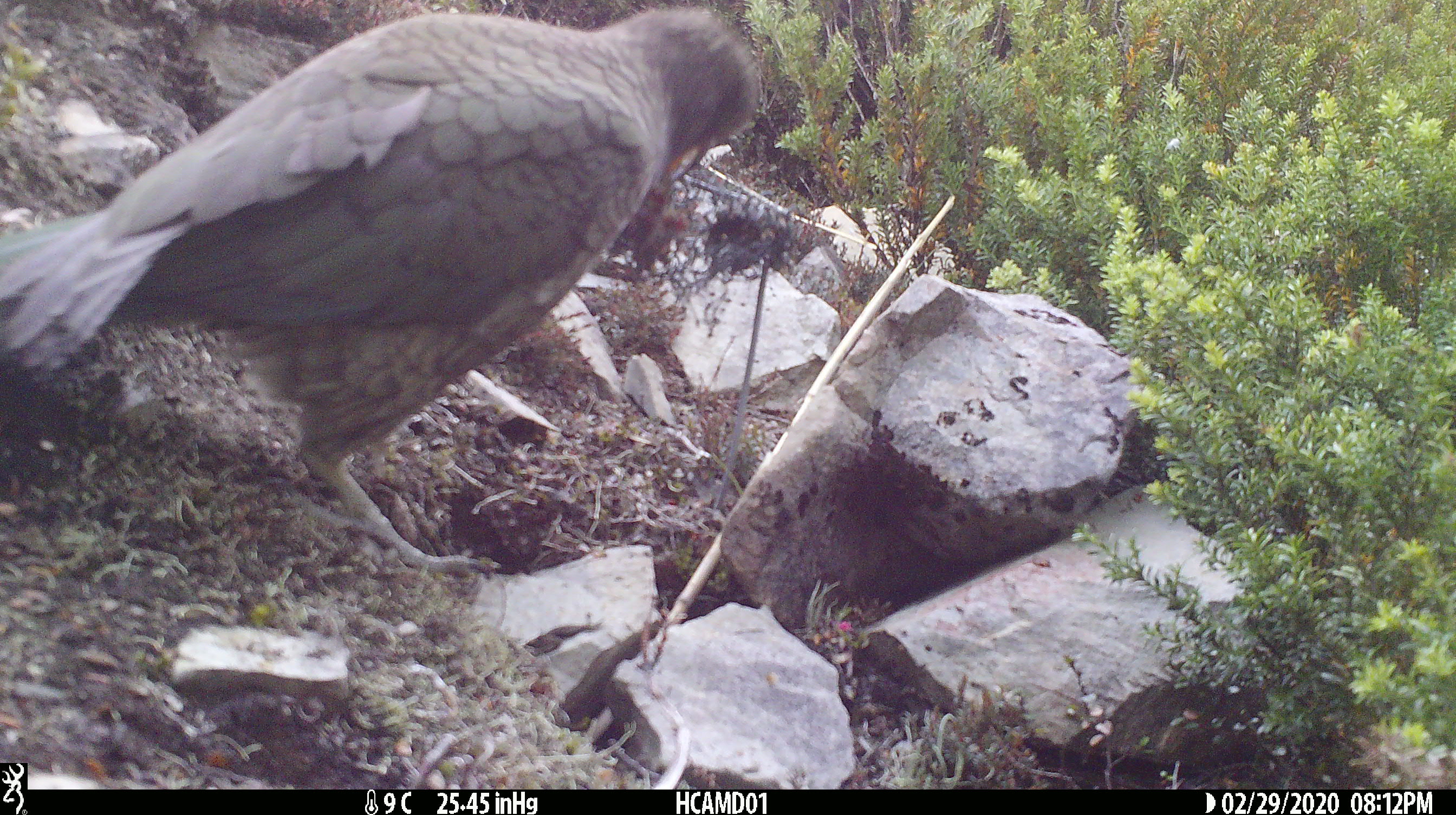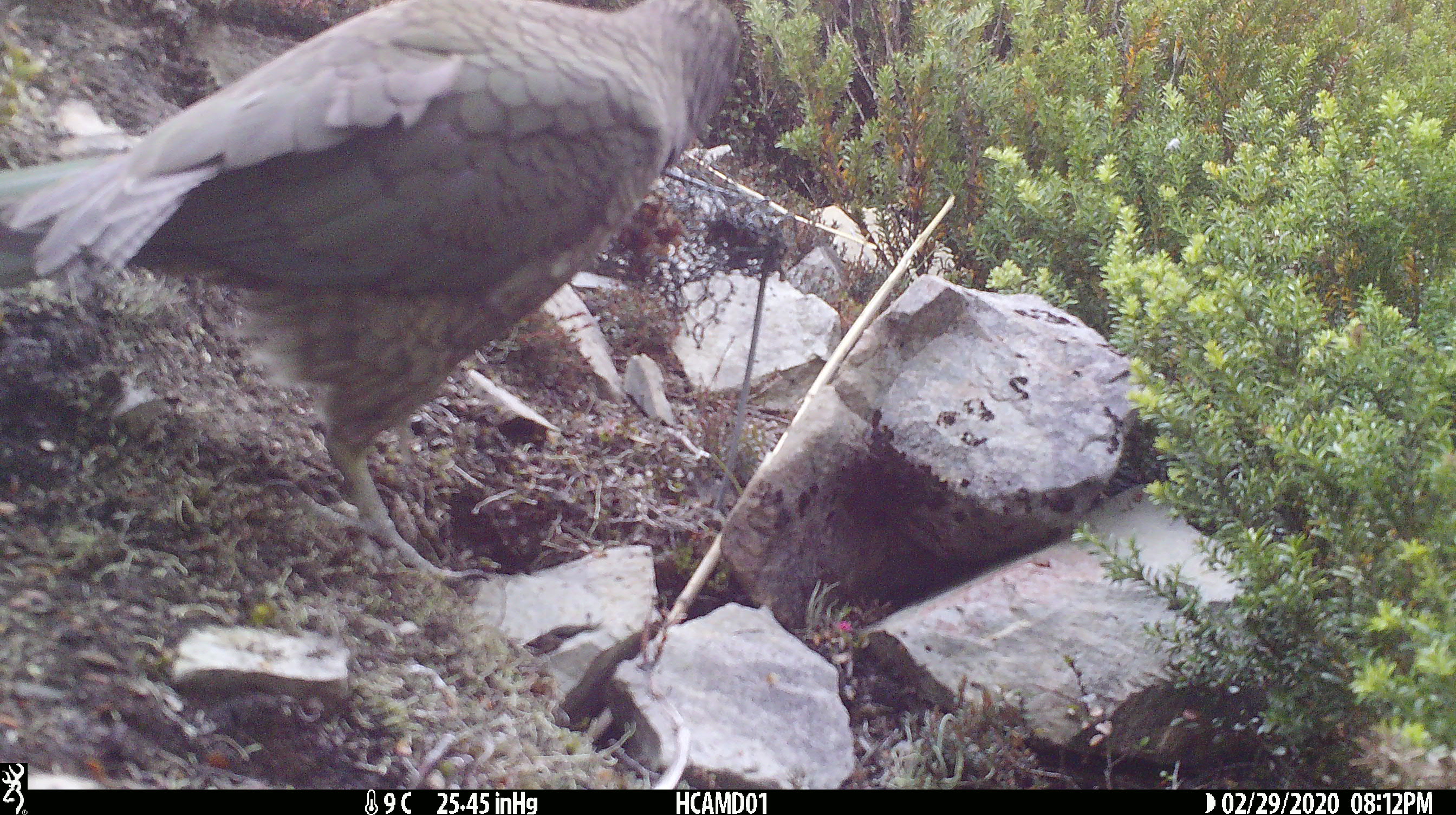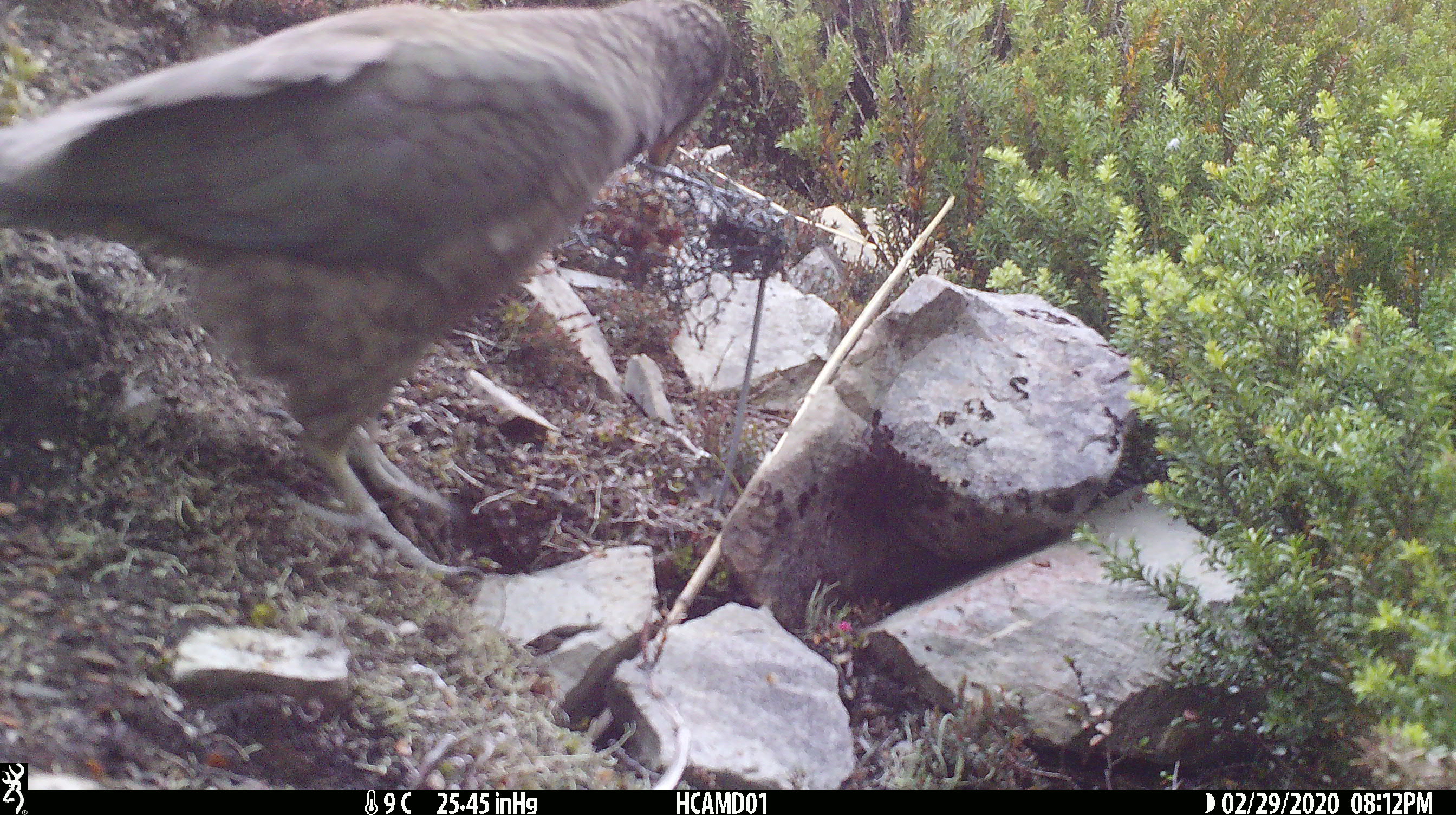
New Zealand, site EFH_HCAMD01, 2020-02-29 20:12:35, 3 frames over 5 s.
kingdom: Animalia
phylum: Chordata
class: Aves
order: Psittaciformes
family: Strigopidae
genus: Nestor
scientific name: Nestor notabilis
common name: kea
Kea (Nestor notabilis).